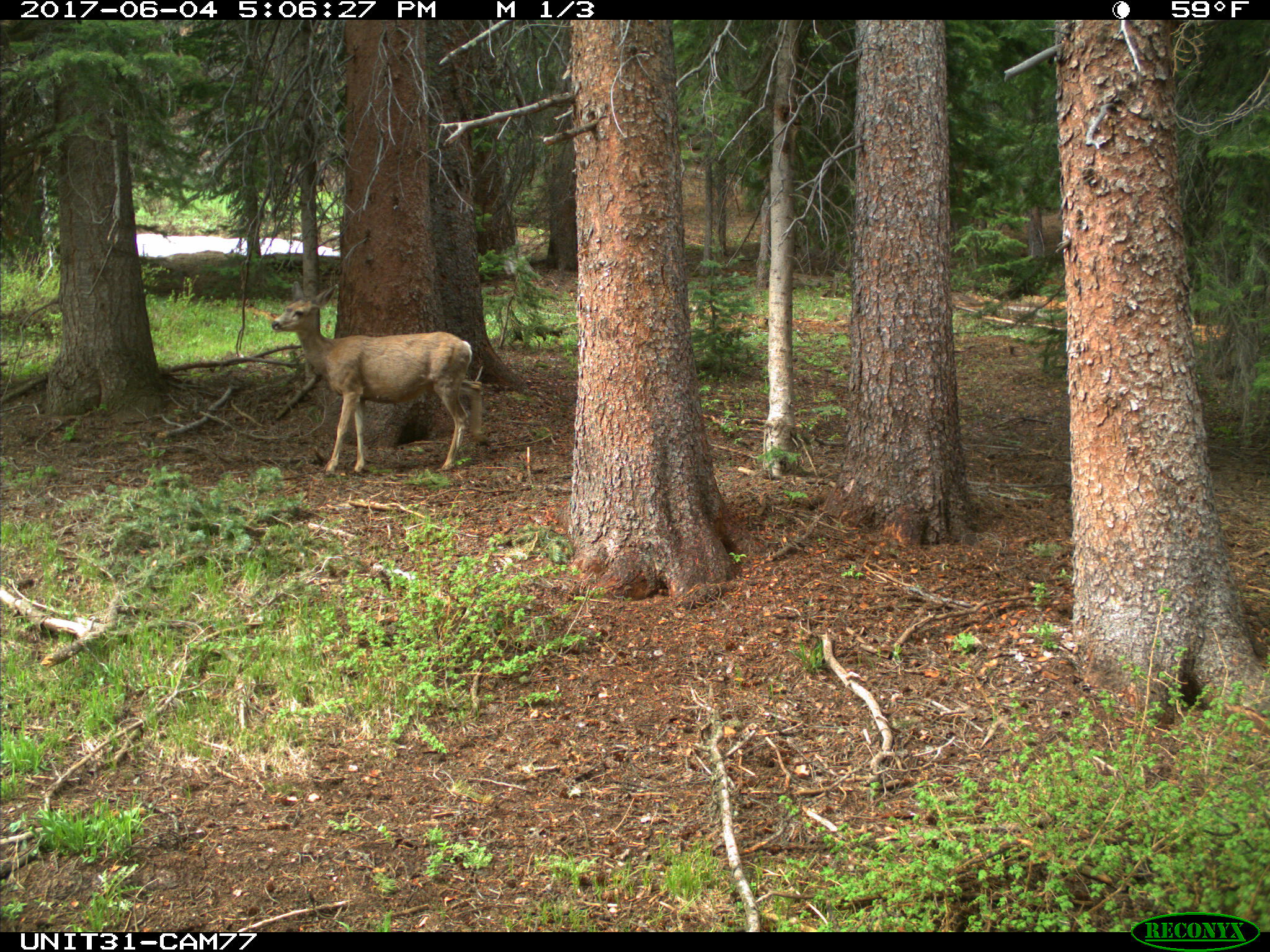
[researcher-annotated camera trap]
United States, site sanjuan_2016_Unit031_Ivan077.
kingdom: Animalia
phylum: Chordata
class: Mammalia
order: Artiodactyla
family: Cervidae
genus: Odocoileus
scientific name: Odocoileus hemionus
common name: mule deer